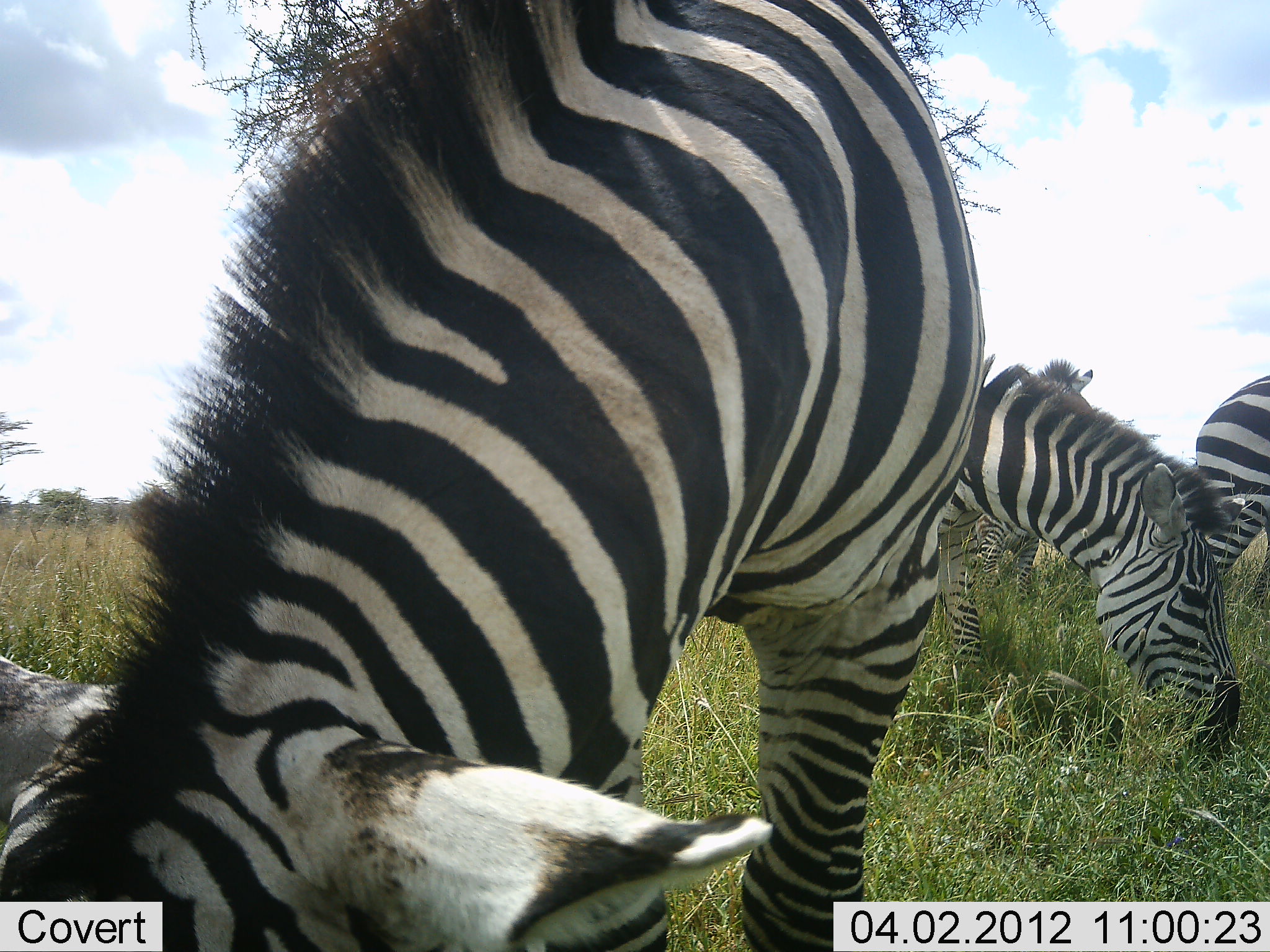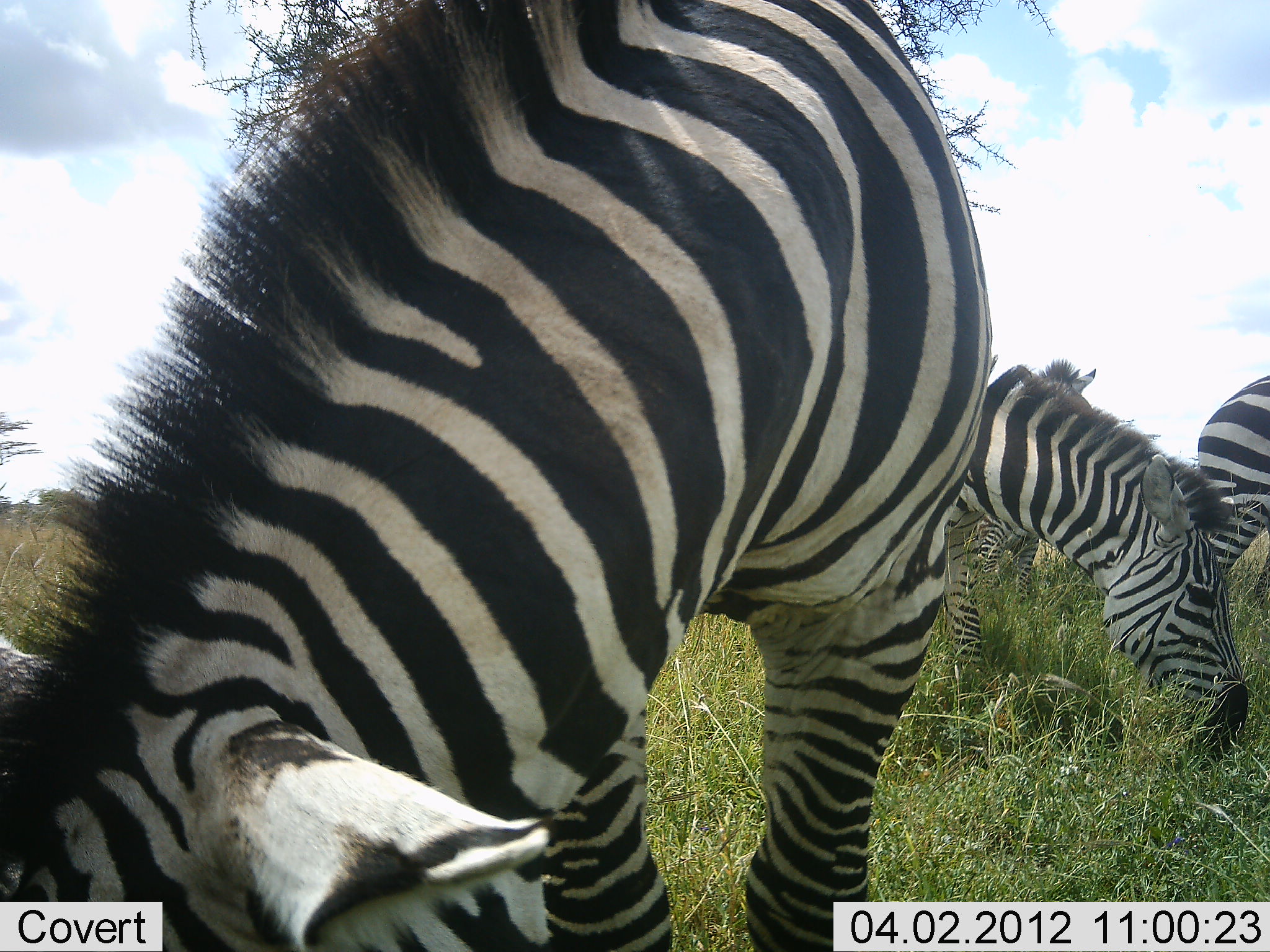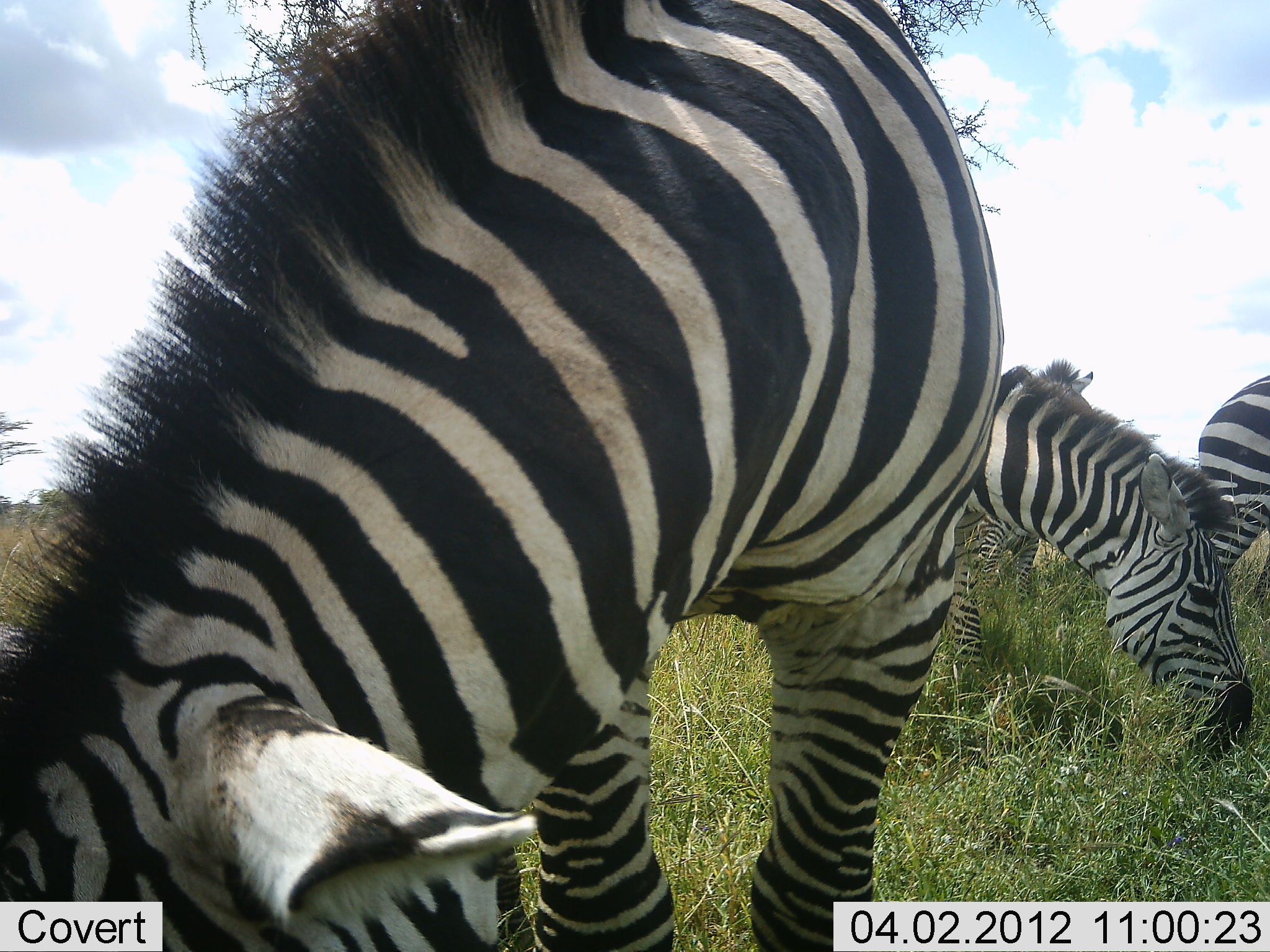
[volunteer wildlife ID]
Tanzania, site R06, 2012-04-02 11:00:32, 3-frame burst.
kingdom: Animalia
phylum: Chordata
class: Mammalia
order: Perissodactyla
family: Equidae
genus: Equus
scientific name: Equus quagga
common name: plains zebra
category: zebra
Zebra (plains zebra) (Equus quagga), count 4. Behavior (volunteer vote fractions): standing 37%, resting 3%, moving 0%, interacting 0%. Young present (vote fraction): 3%. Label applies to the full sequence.